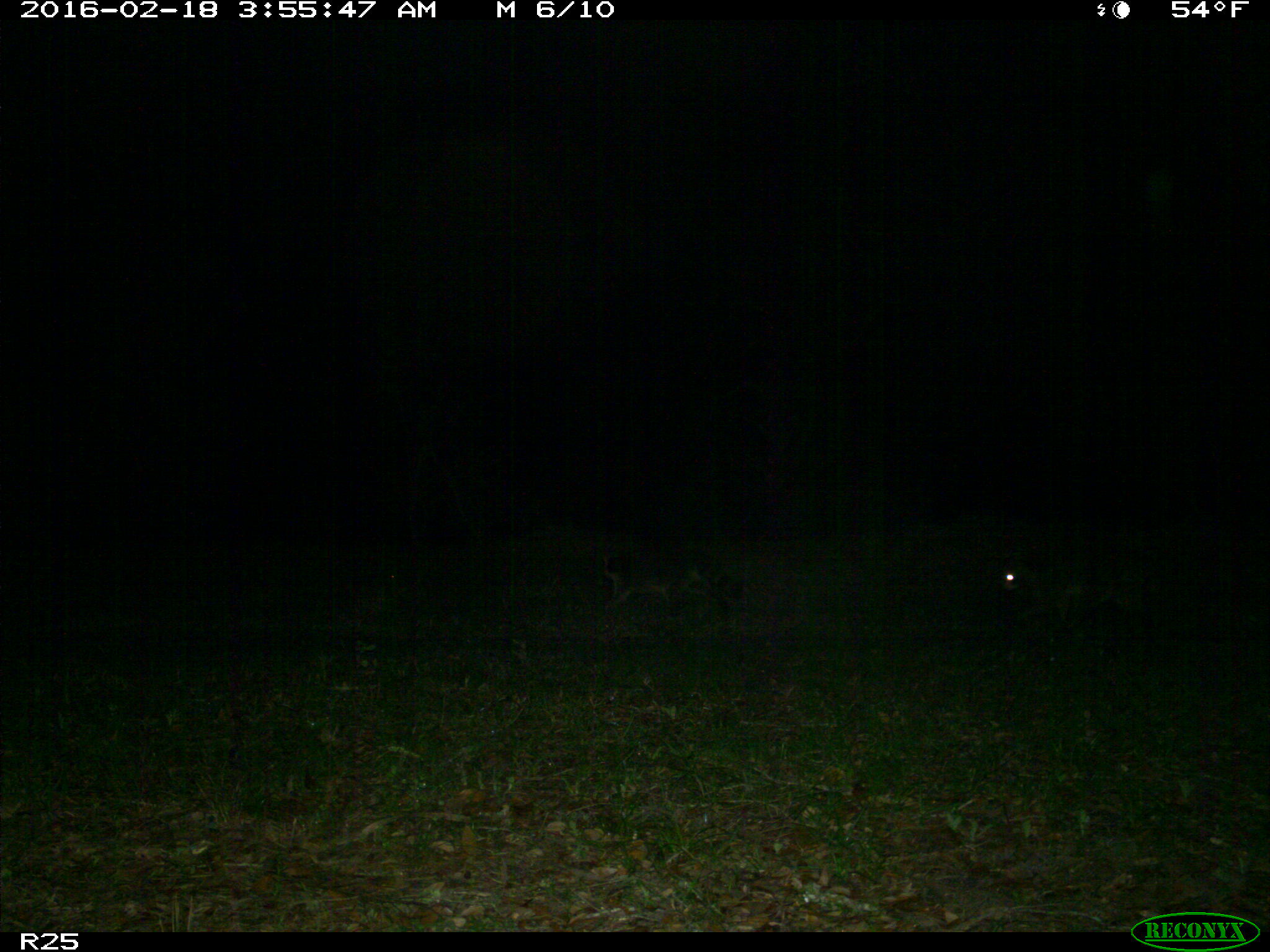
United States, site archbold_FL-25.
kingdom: Animalia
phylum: Chordata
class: Mammalia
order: Carnivora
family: Procyonidae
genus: Procyon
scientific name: Procyon lotor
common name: common raccoon